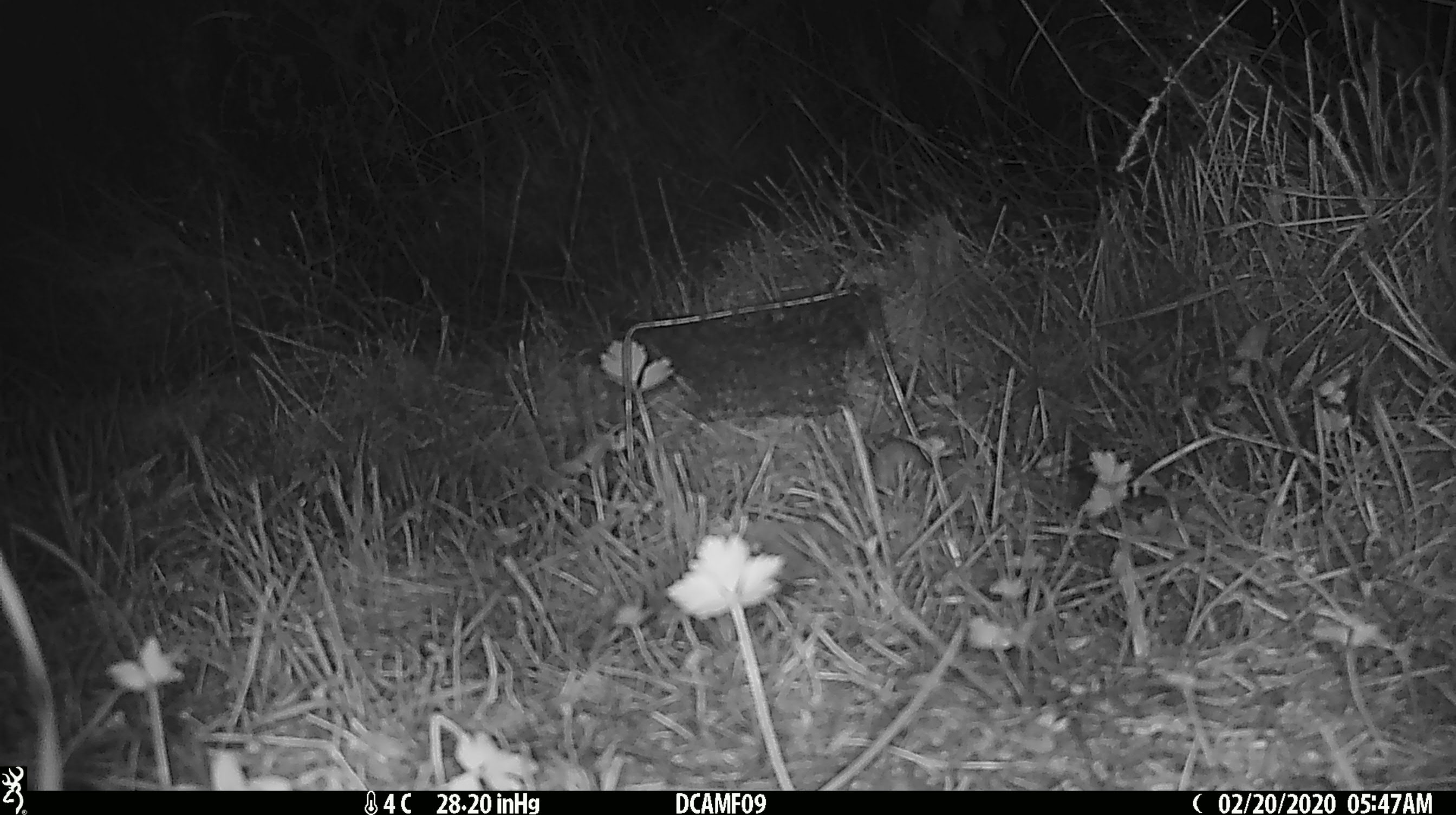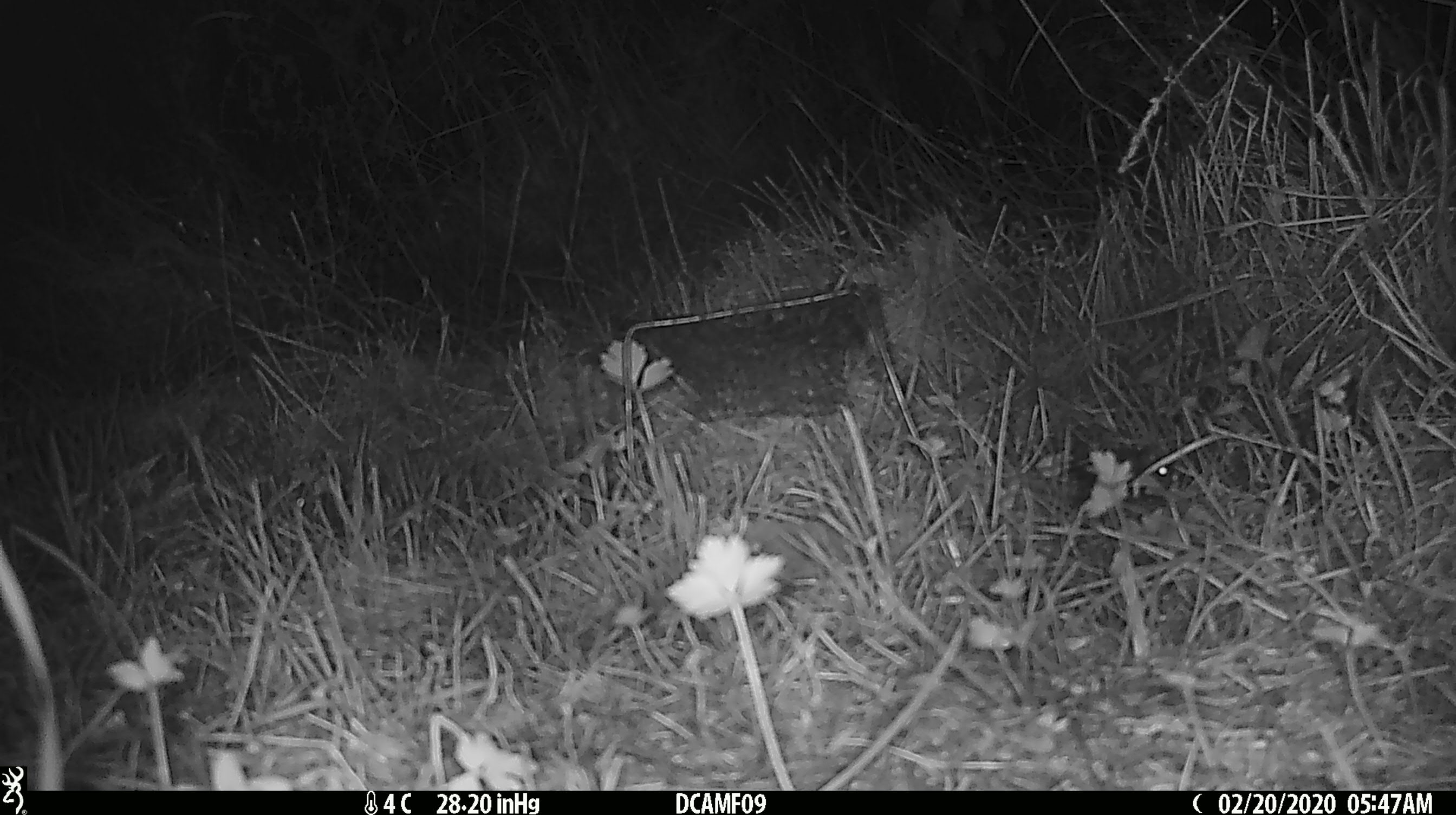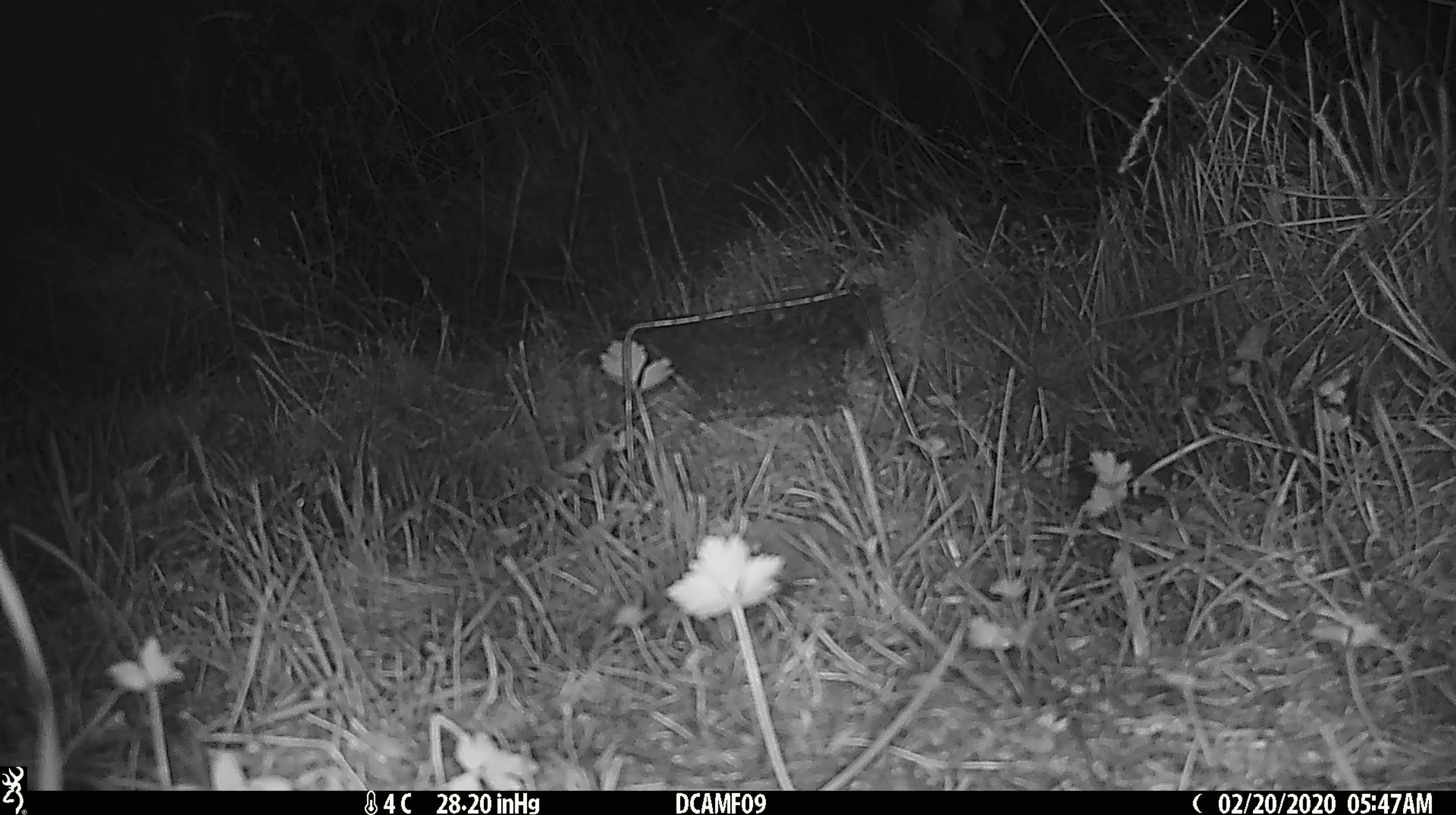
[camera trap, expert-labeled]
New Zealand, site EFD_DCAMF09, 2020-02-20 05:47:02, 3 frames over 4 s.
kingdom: Animalia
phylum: Chordata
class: Mammalia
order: Rodentia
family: Muridae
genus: Mus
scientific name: Mus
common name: mouse